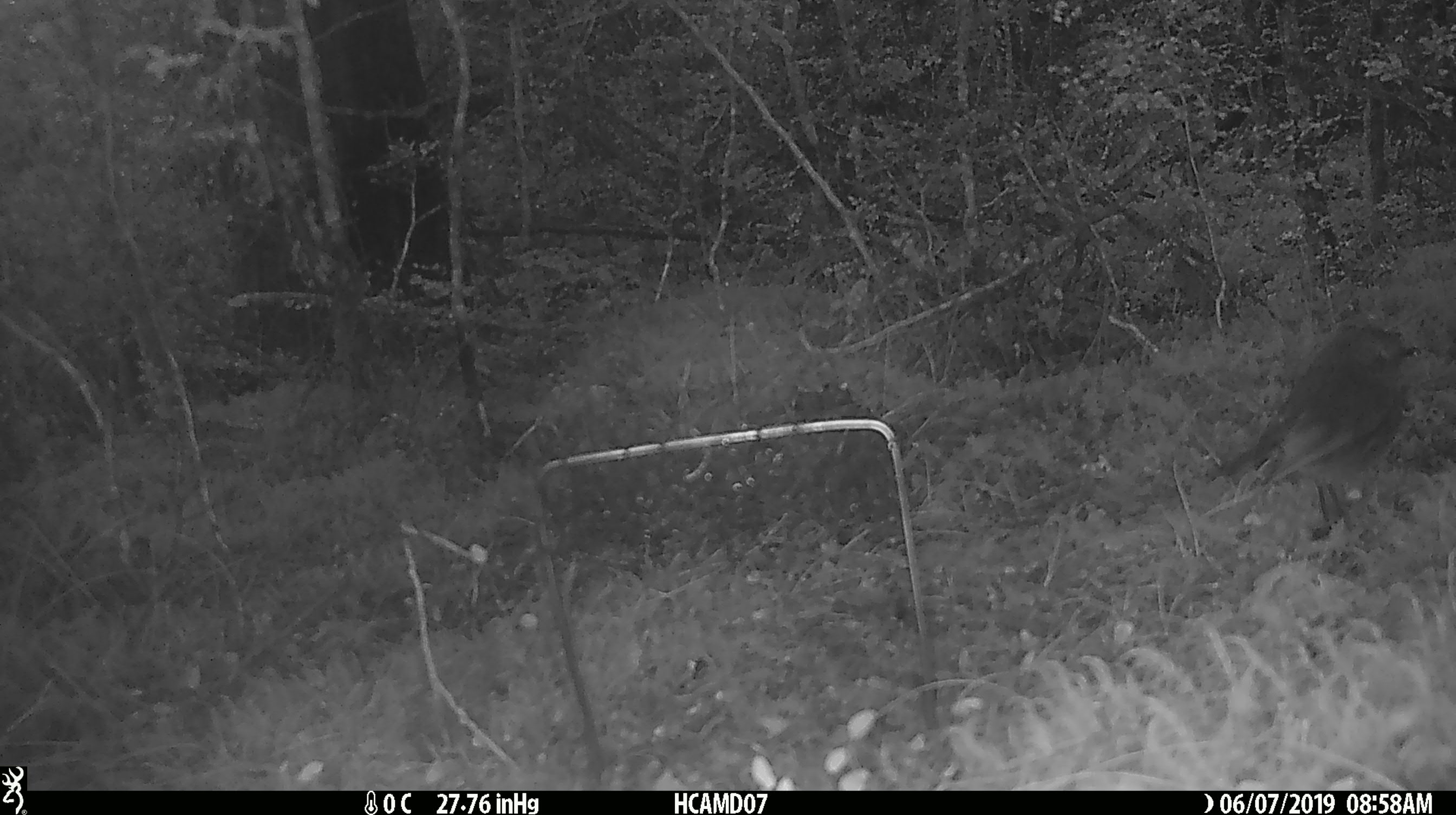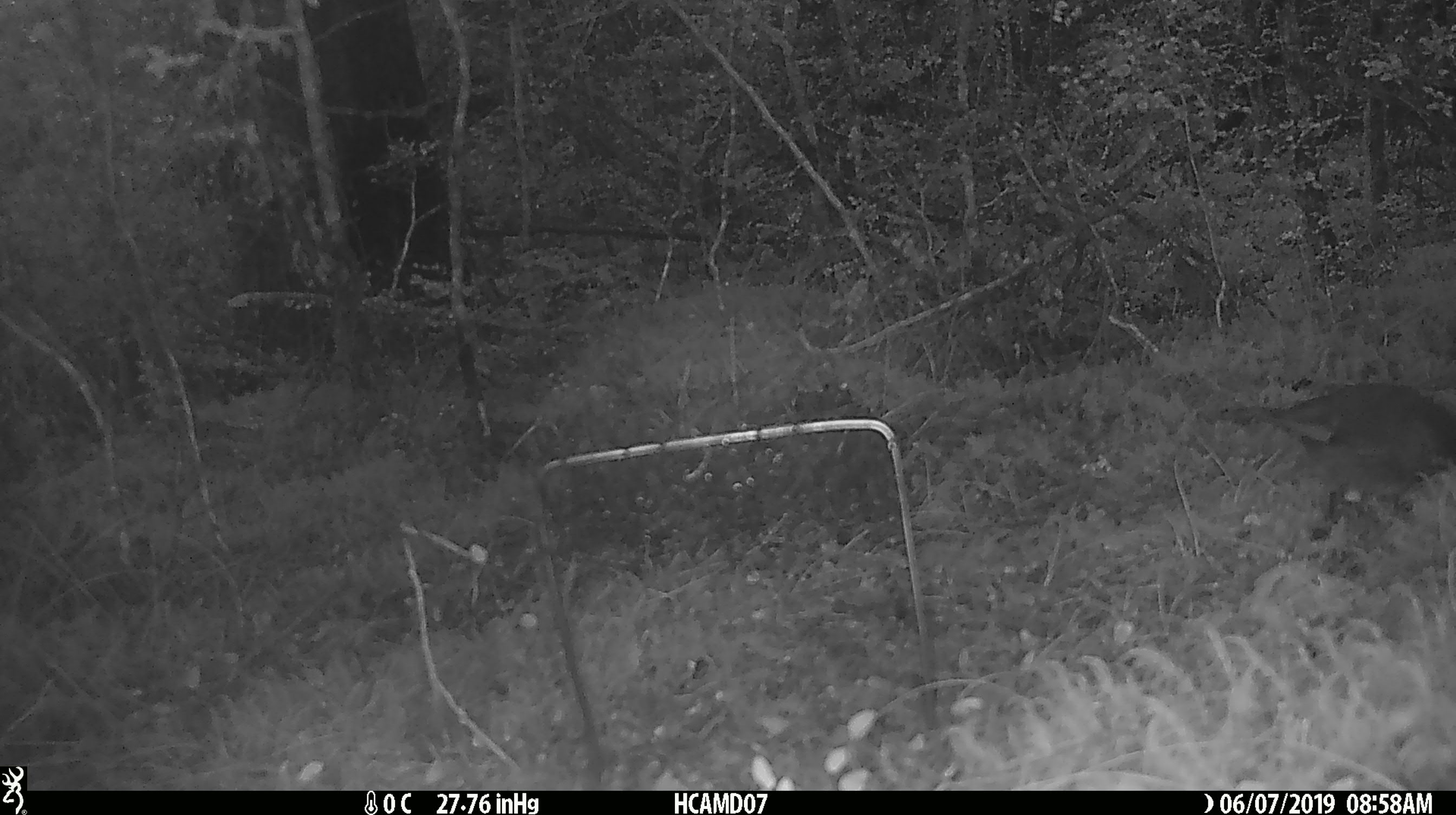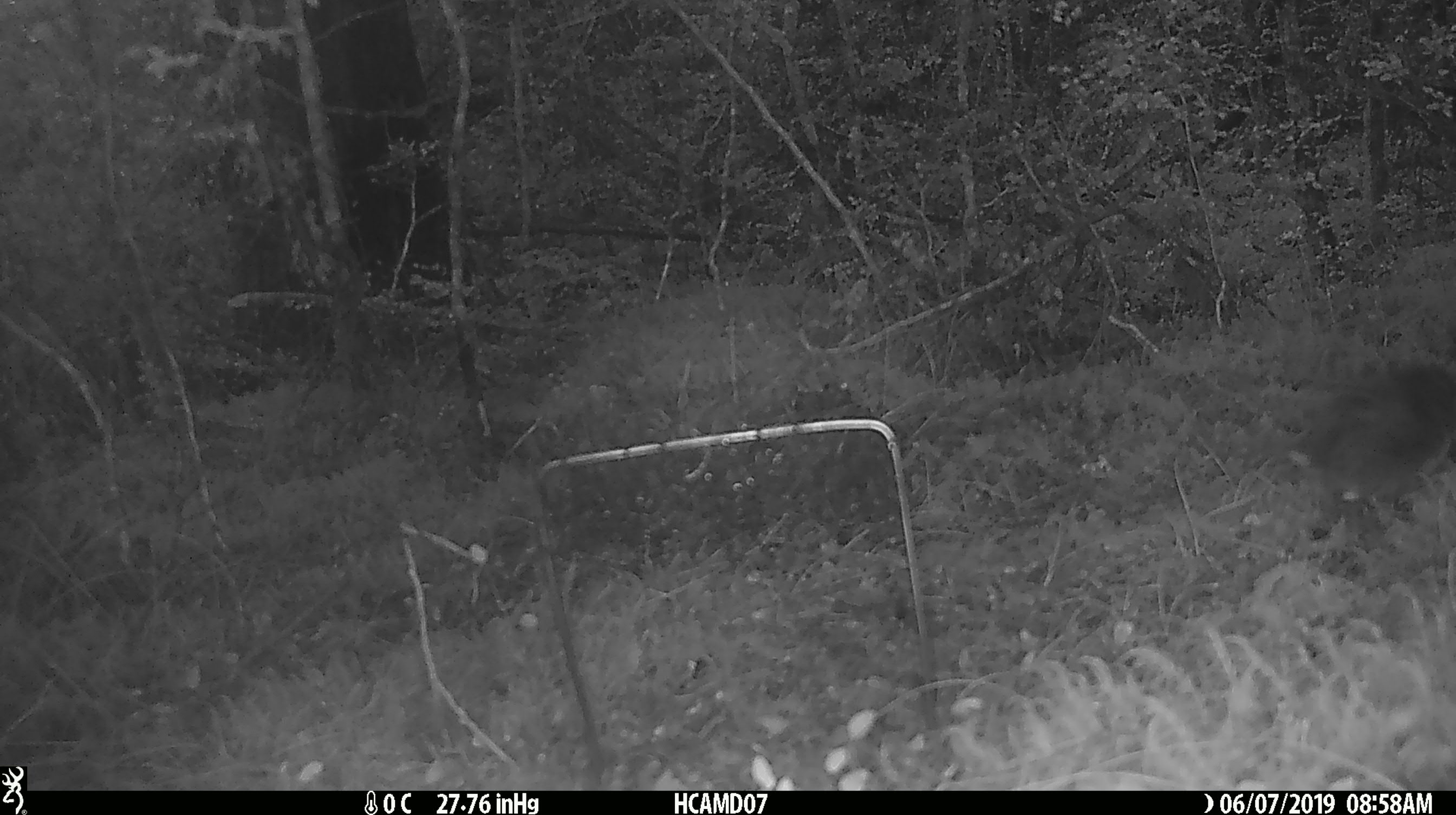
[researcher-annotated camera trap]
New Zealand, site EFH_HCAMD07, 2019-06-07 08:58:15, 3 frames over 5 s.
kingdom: Animalia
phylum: Chordata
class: Aves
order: Passeriformes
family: Petroicidae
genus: Petroica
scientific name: Petroica australis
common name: new zealand robin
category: robin